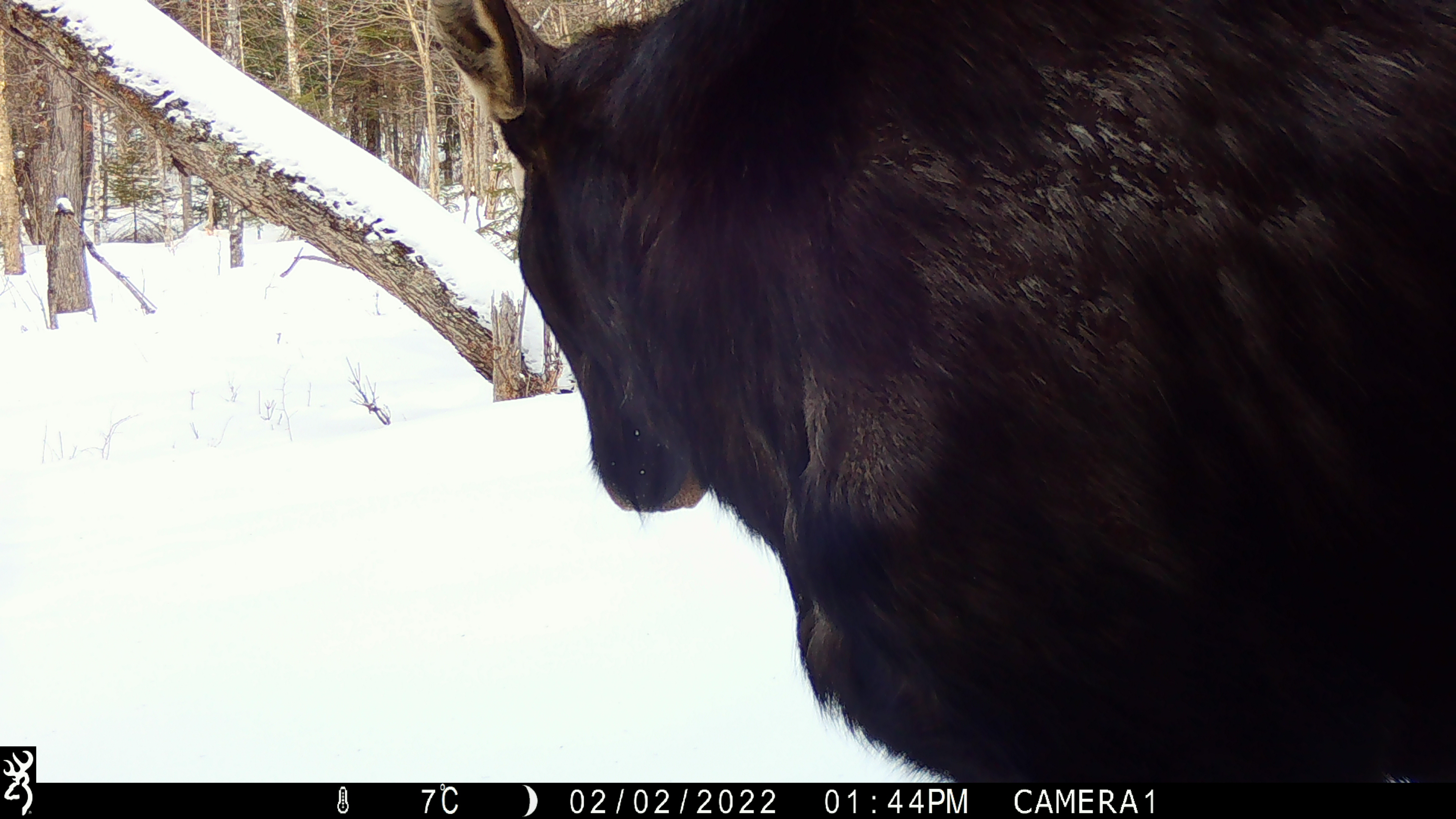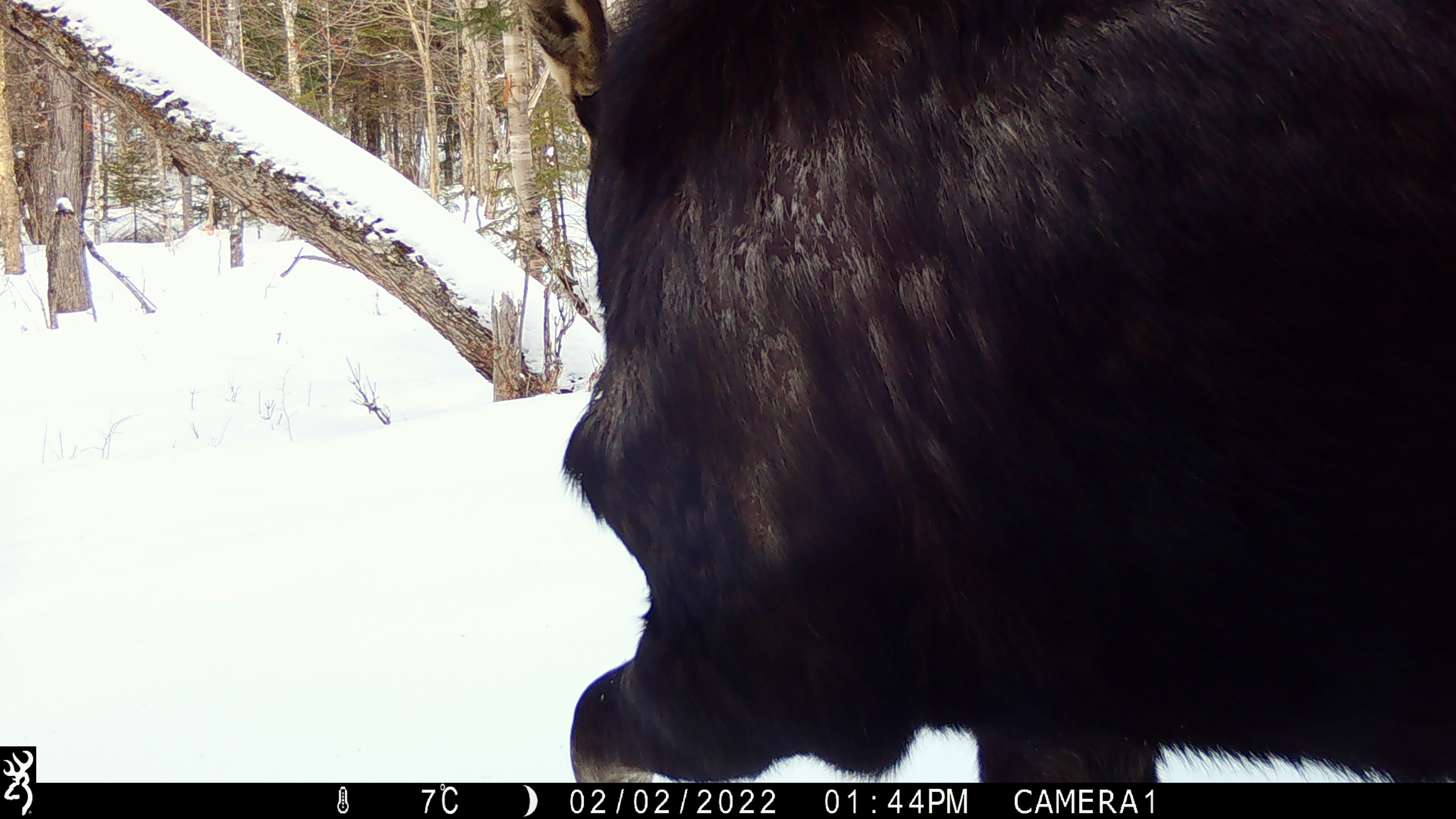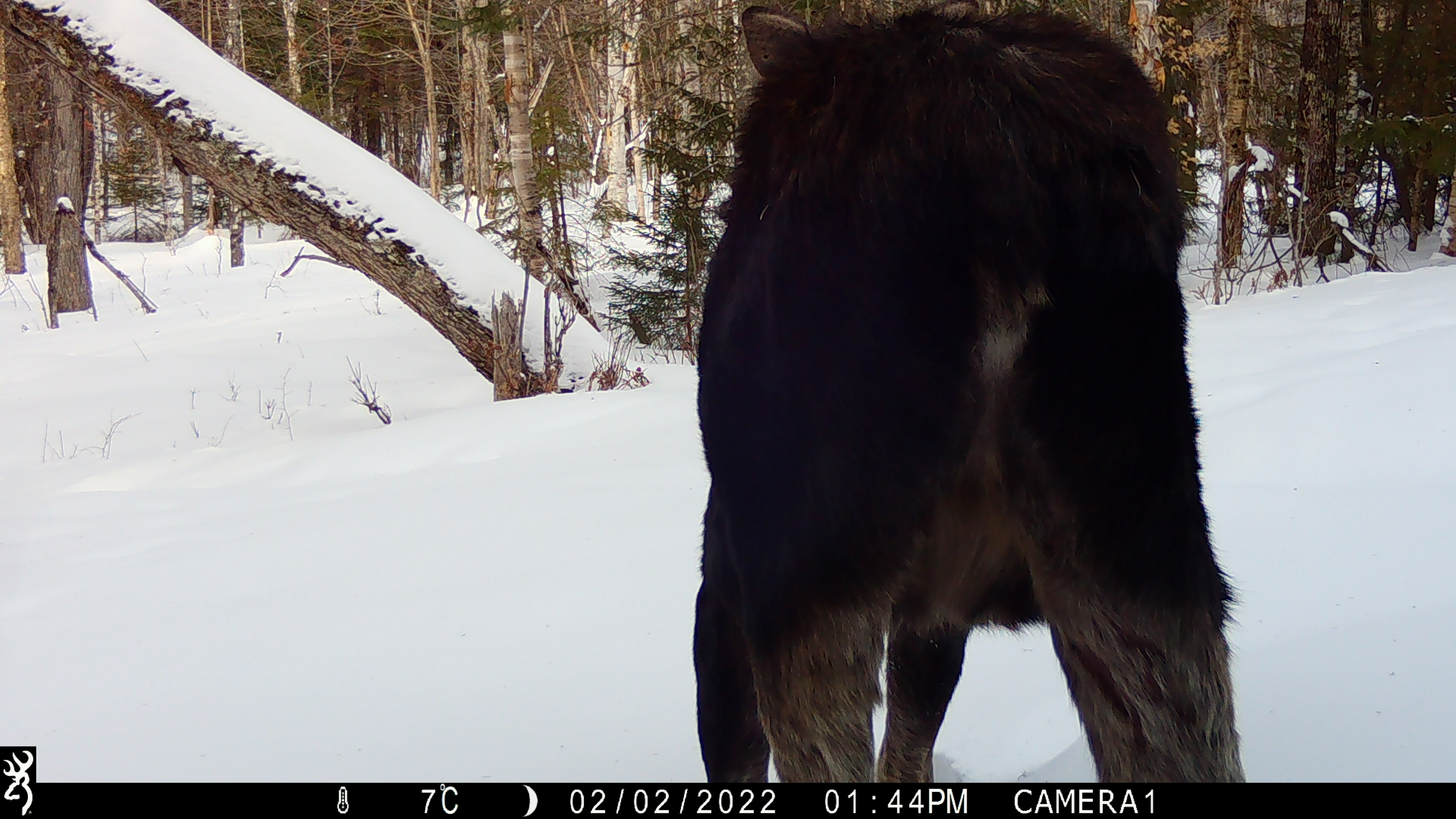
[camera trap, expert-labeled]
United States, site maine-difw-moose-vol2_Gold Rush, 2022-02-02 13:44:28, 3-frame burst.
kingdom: Animalia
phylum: Chordata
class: Mammalia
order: Artiodactyla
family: Cervidae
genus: Alces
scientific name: Alces alces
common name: moose